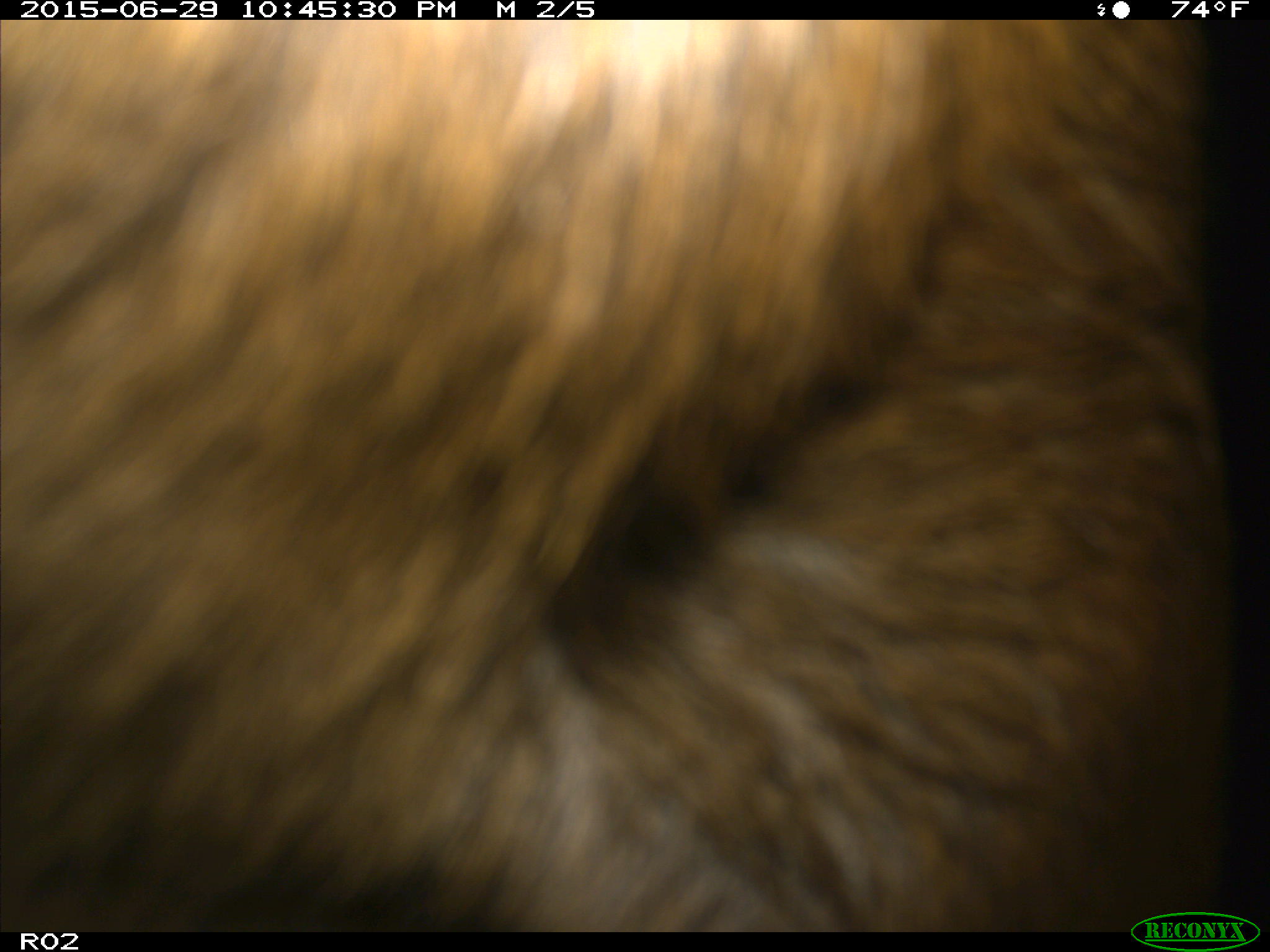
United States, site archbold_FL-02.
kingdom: Animalia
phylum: Chordata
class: Mammalia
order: Artiodactyla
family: Bovidae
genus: Bos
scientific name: Bos taurus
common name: domestic cow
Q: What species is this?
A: Bos taurus (domestic cow).